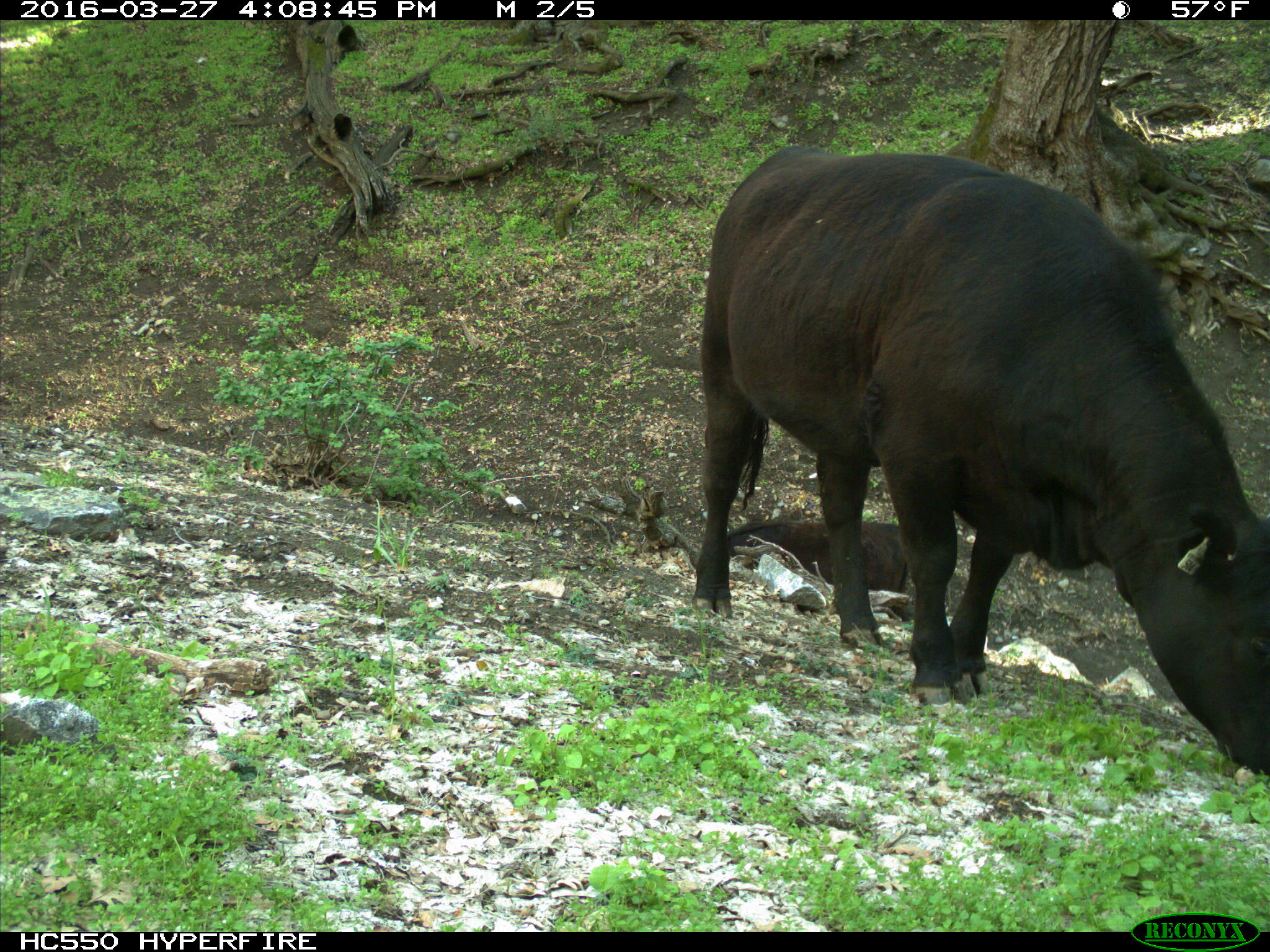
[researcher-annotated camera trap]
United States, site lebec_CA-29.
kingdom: Animalia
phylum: Chordata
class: Mammalia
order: Artiodactyla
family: Bovidae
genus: Bos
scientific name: Bos taurus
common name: domestic cow